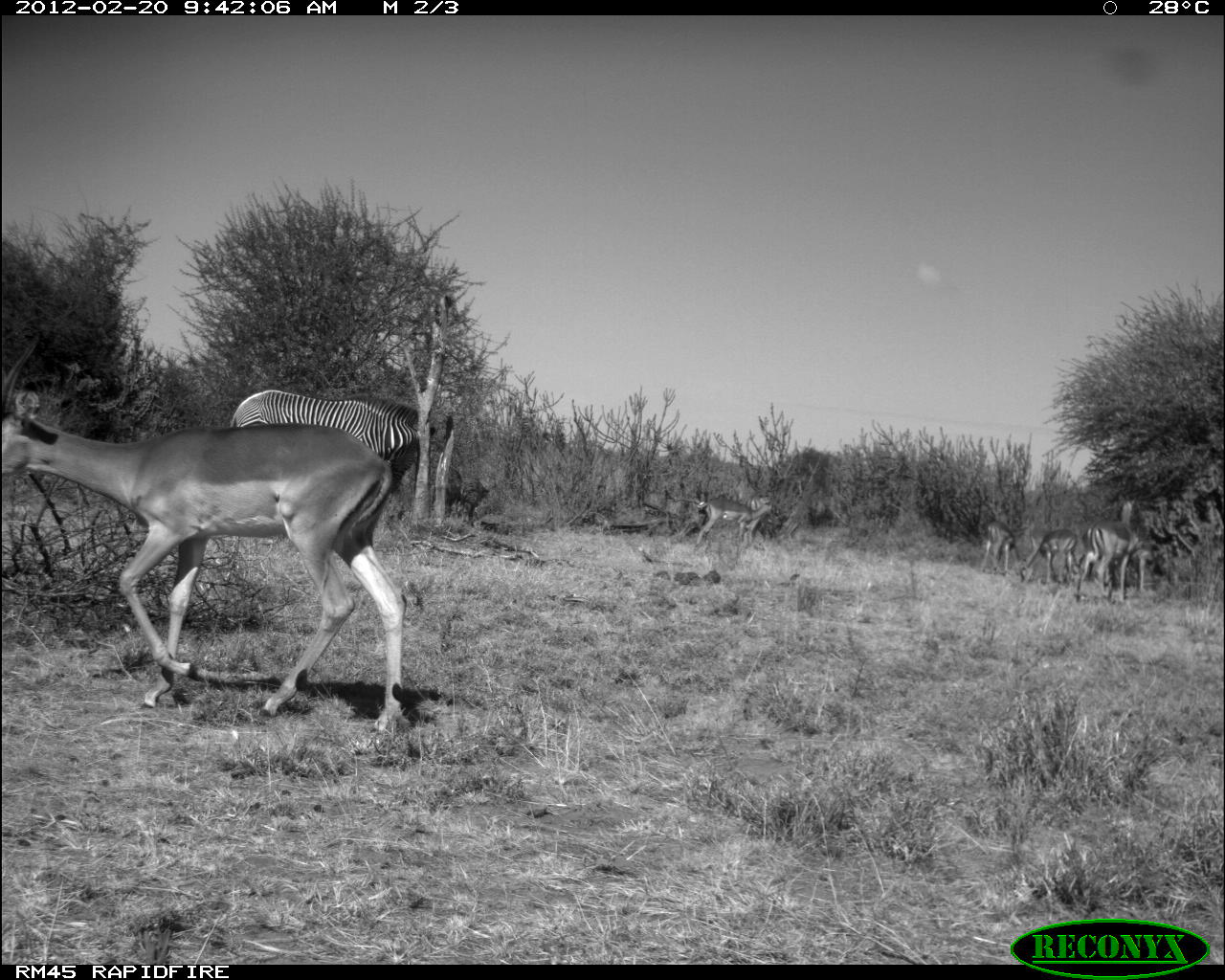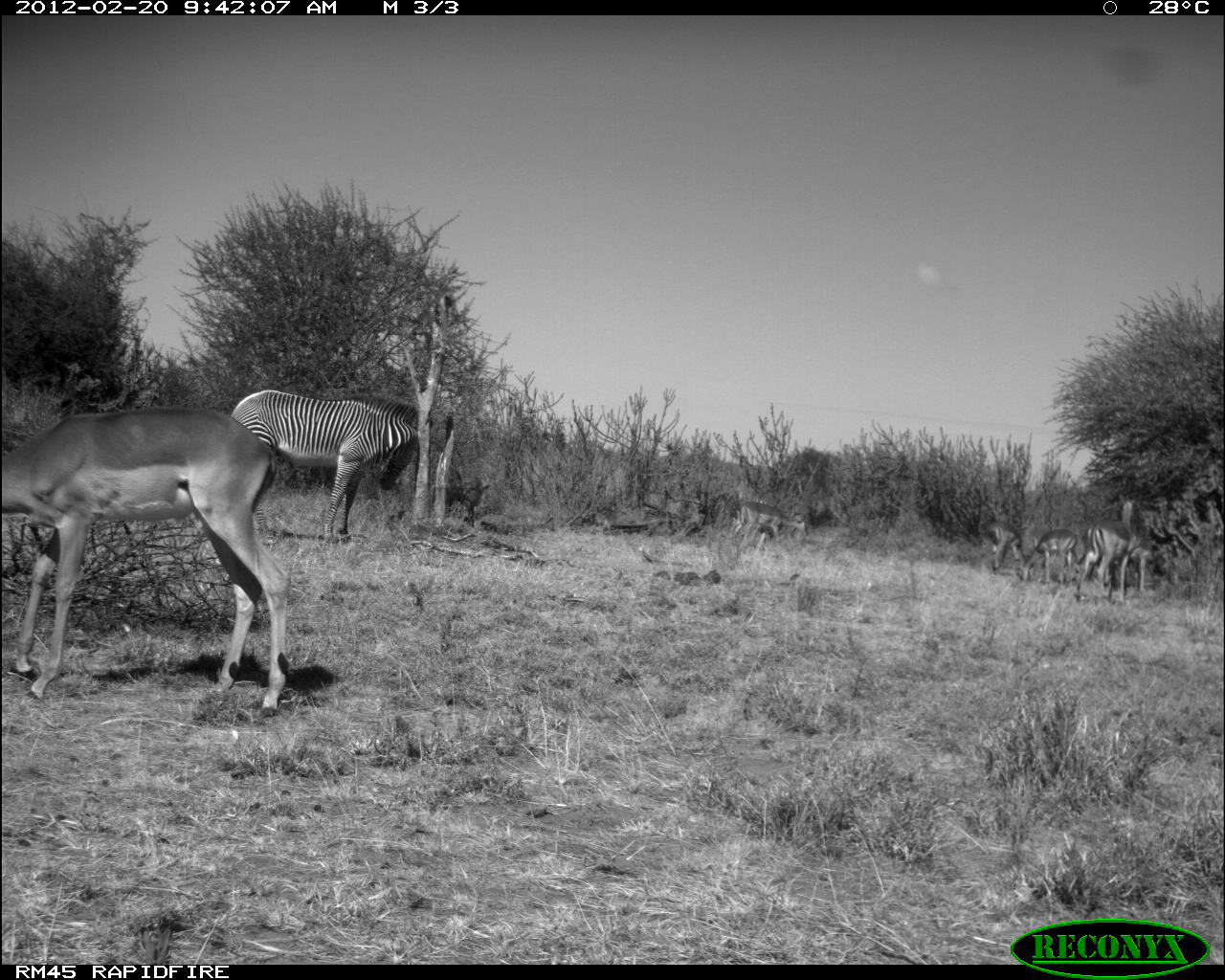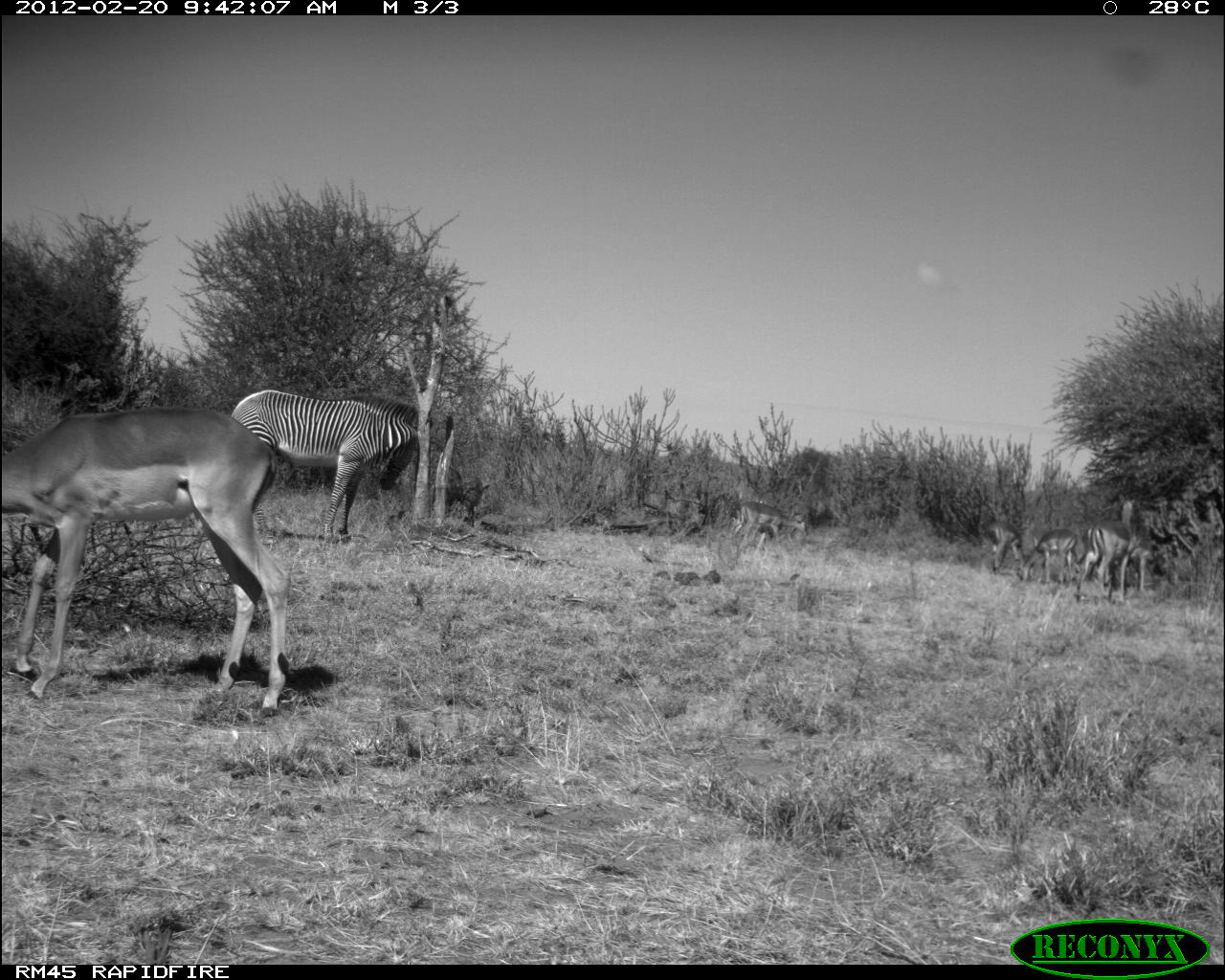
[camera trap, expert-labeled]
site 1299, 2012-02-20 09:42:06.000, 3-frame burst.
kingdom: Animalia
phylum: Chordata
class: Mammalia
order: Artiodactyla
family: Bovidae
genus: Aepyceros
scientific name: Aepyceros melampus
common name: impala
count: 5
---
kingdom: Animalia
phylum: Chordata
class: Mammalia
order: Perissodactyla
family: Equidae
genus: Equus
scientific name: Equus grevyi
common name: grévy's zebra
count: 1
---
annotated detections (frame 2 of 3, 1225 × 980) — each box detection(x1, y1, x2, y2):
equus grevyi: detection(2, 406, 292, 718); detection(230, 388, 417, 545); detection(1086, 521, 1167, 602); detection(1082, 519, 1159, 603); detection(730, 501, 809, 549); detection(1018, 529, 1078, 586); detection(985, 520, 1026, 578); detection(458, 475, 490, 527); detection(445, 465, 463, 508)